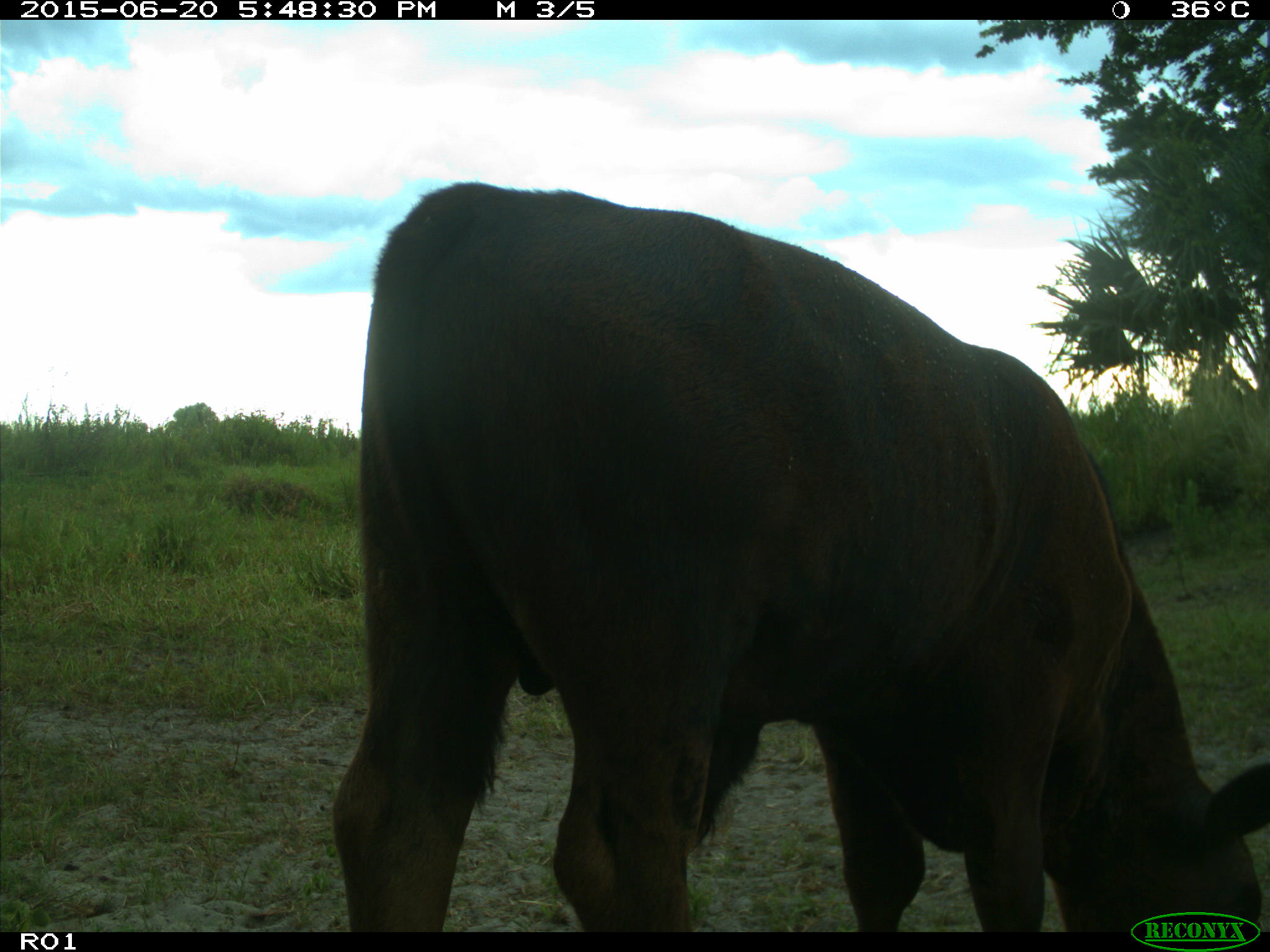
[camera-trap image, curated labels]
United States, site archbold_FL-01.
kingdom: Animalia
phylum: Chordata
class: Mammalia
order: Artiodactyla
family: Bovidae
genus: Bos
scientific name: Bos taurus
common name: domestic cow